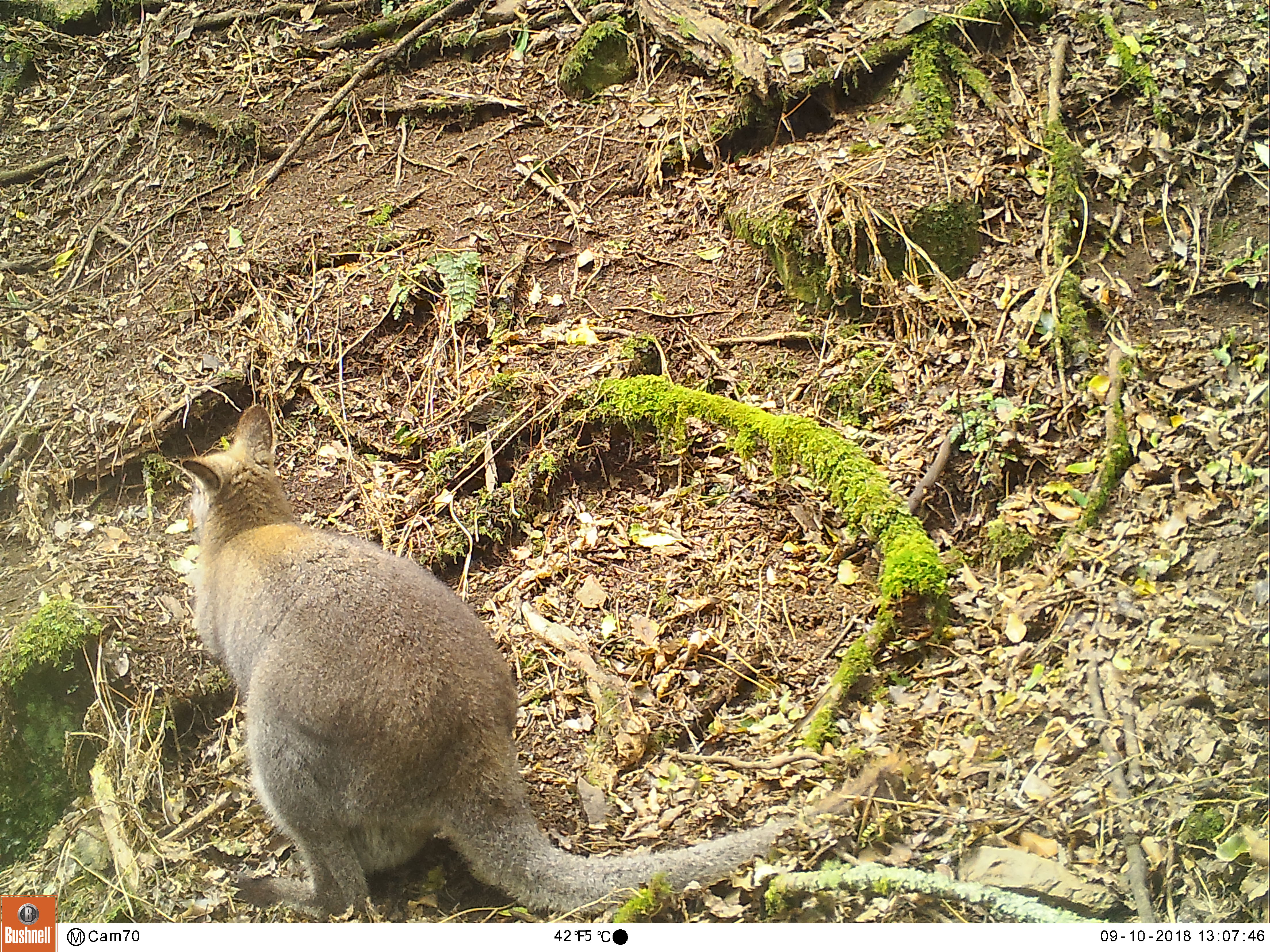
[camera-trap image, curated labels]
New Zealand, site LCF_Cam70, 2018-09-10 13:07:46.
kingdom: Animalia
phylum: Chordata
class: Mammalia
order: Diprotodontia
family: Macropodidae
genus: Notamacropus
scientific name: Notamacropus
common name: wallaby